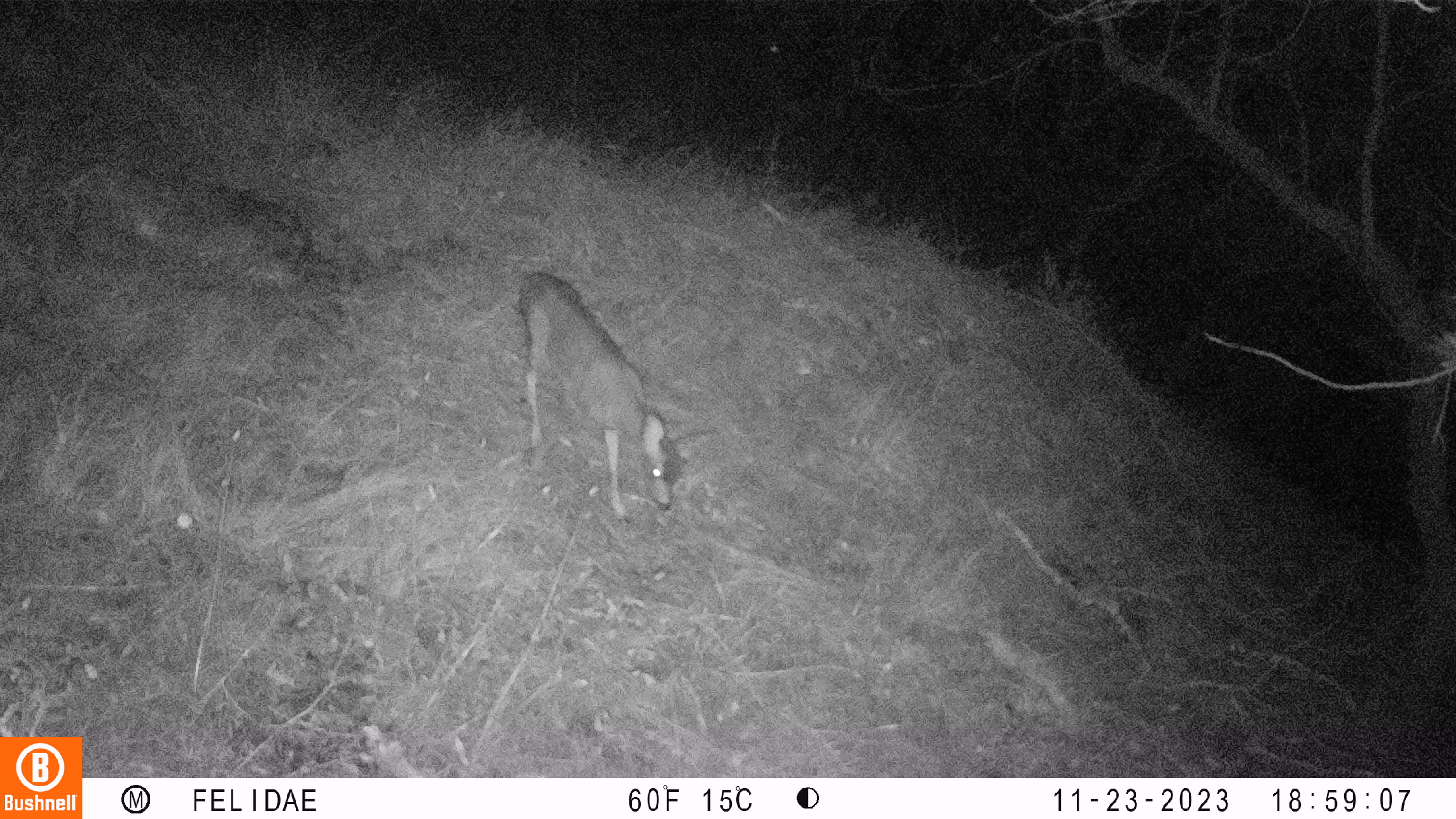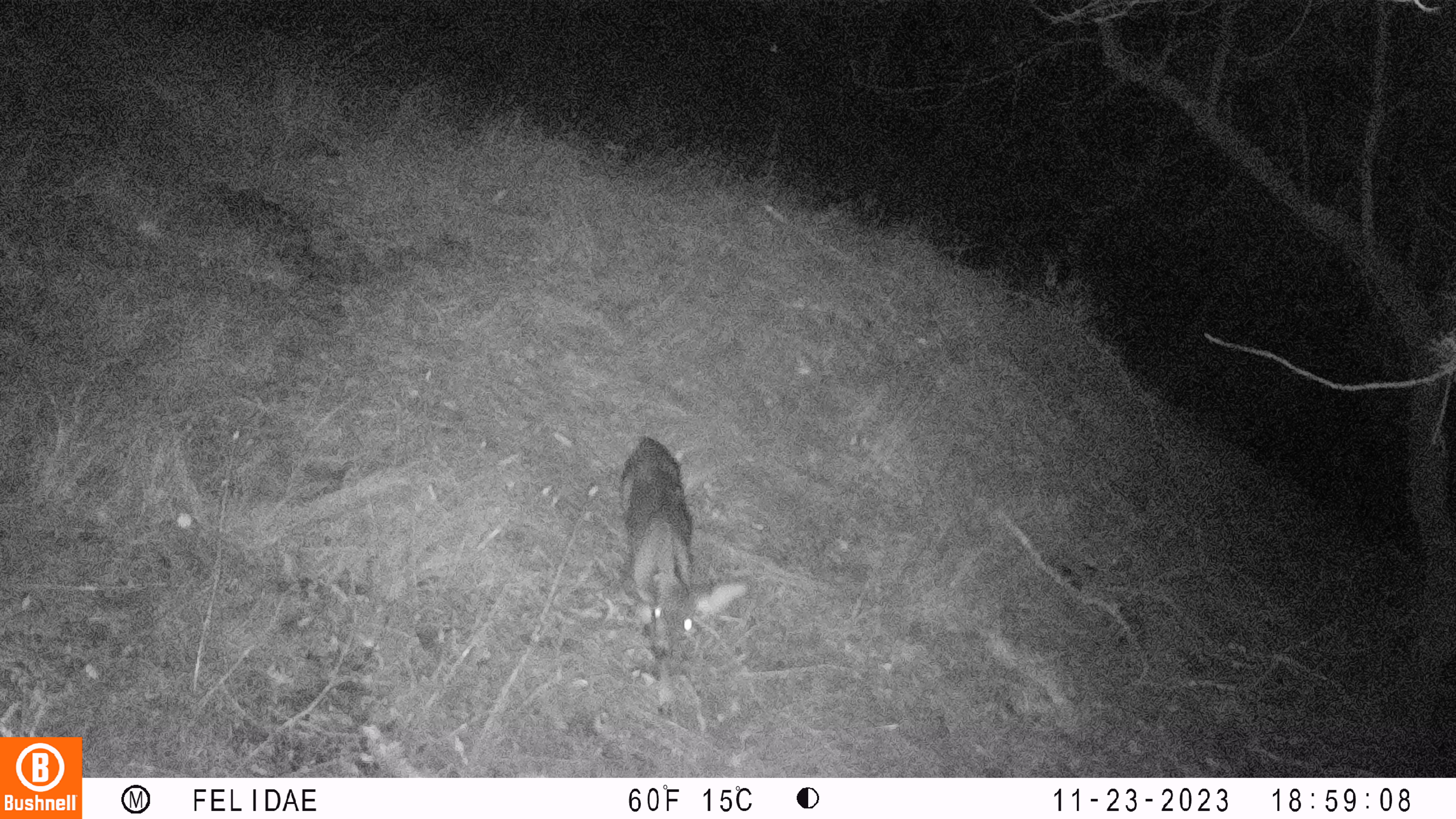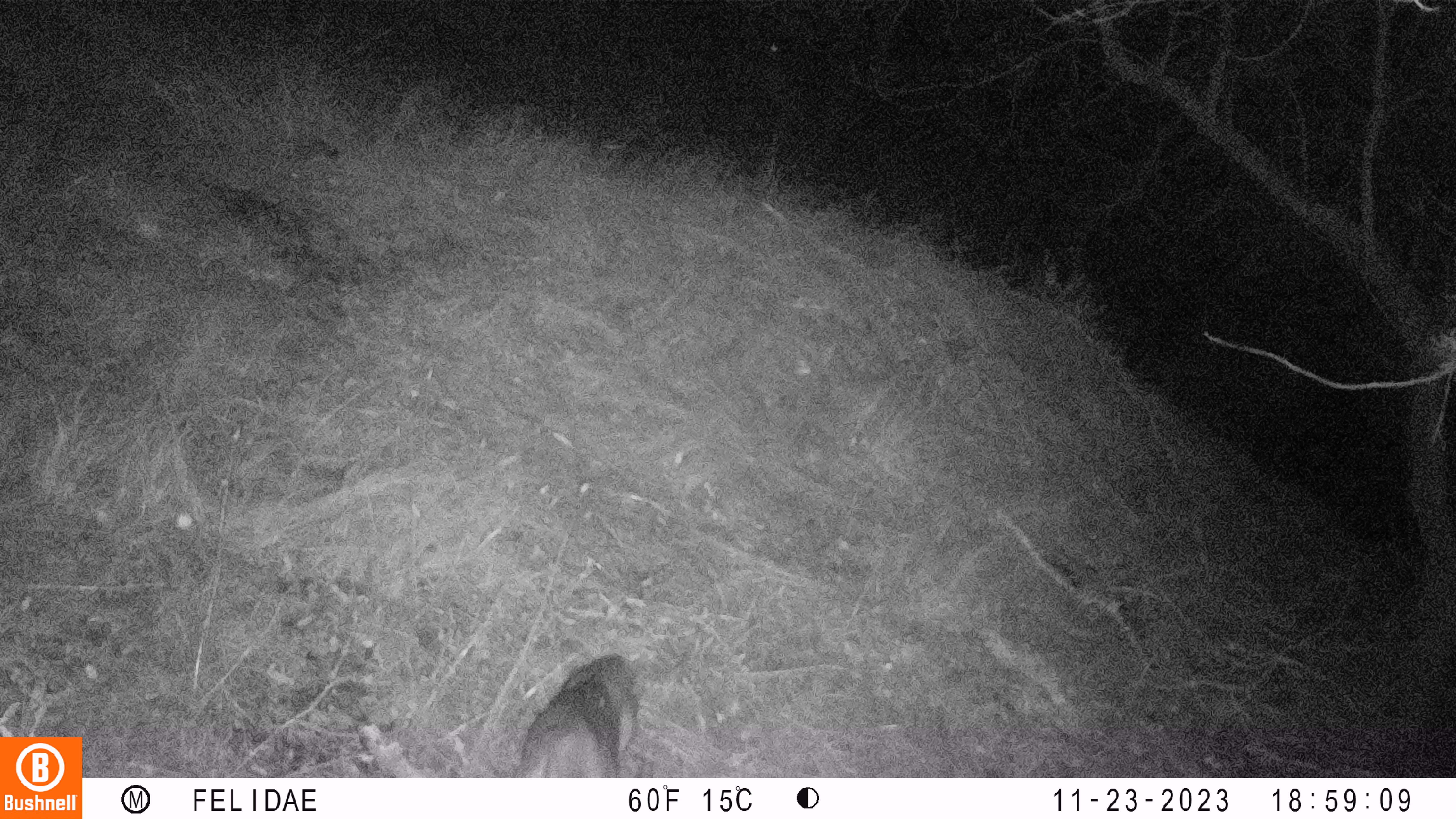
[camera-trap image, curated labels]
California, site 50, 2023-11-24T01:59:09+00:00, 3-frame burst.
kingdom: Animalia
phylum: Chordata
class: Mammalia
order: Artiodactyla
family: Cervidae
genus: Odocoileus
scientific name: Odocoileus hemionus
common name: mule deer